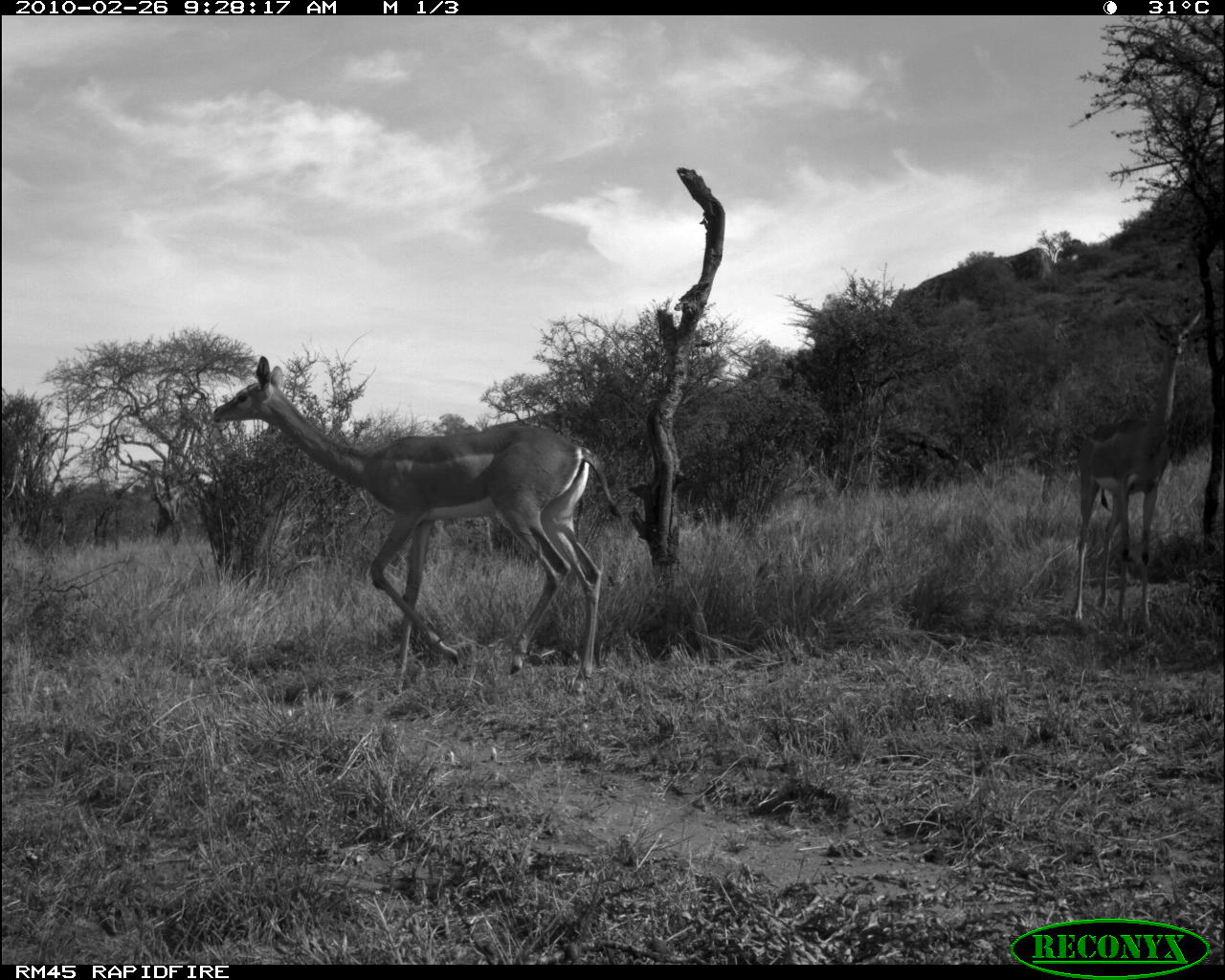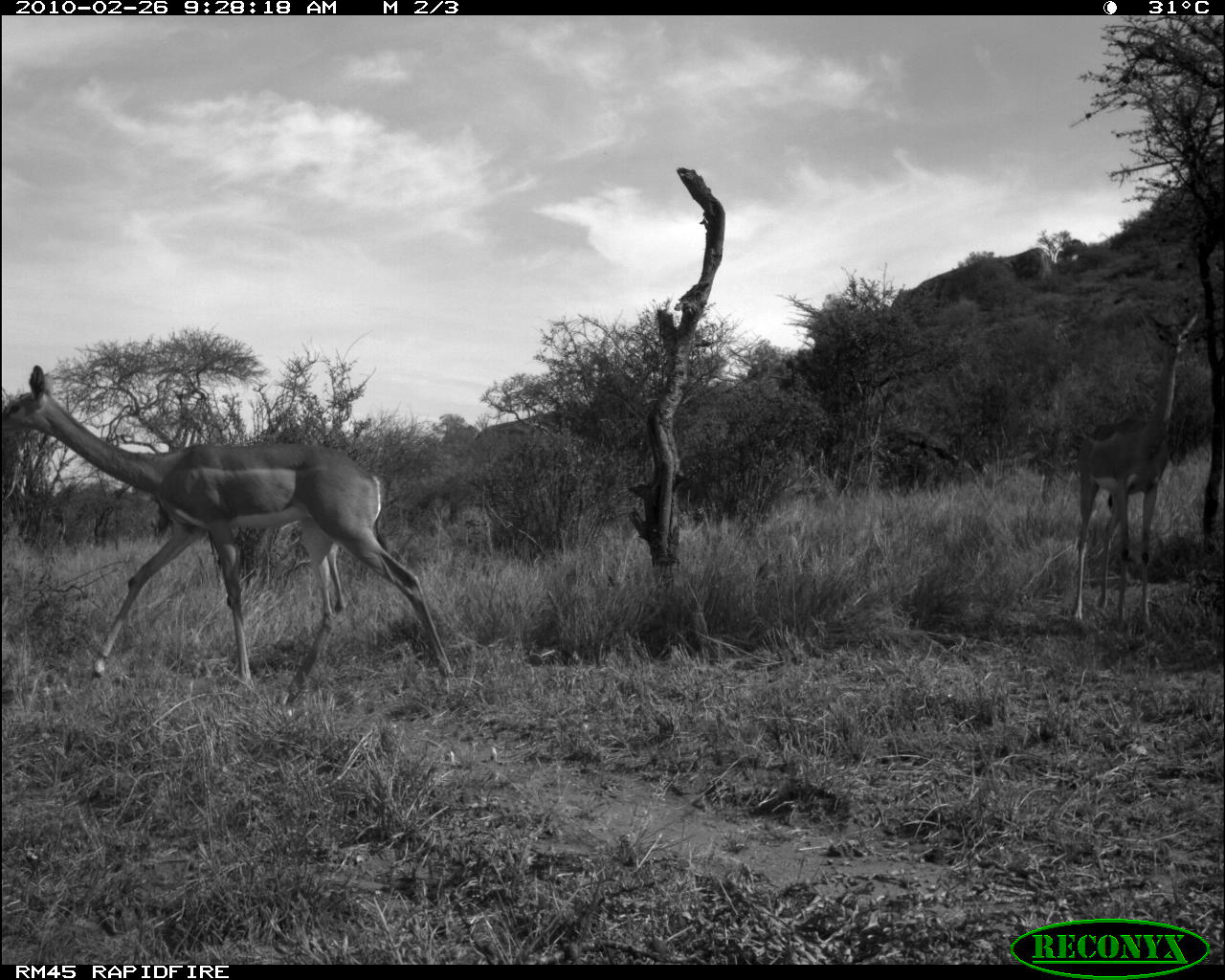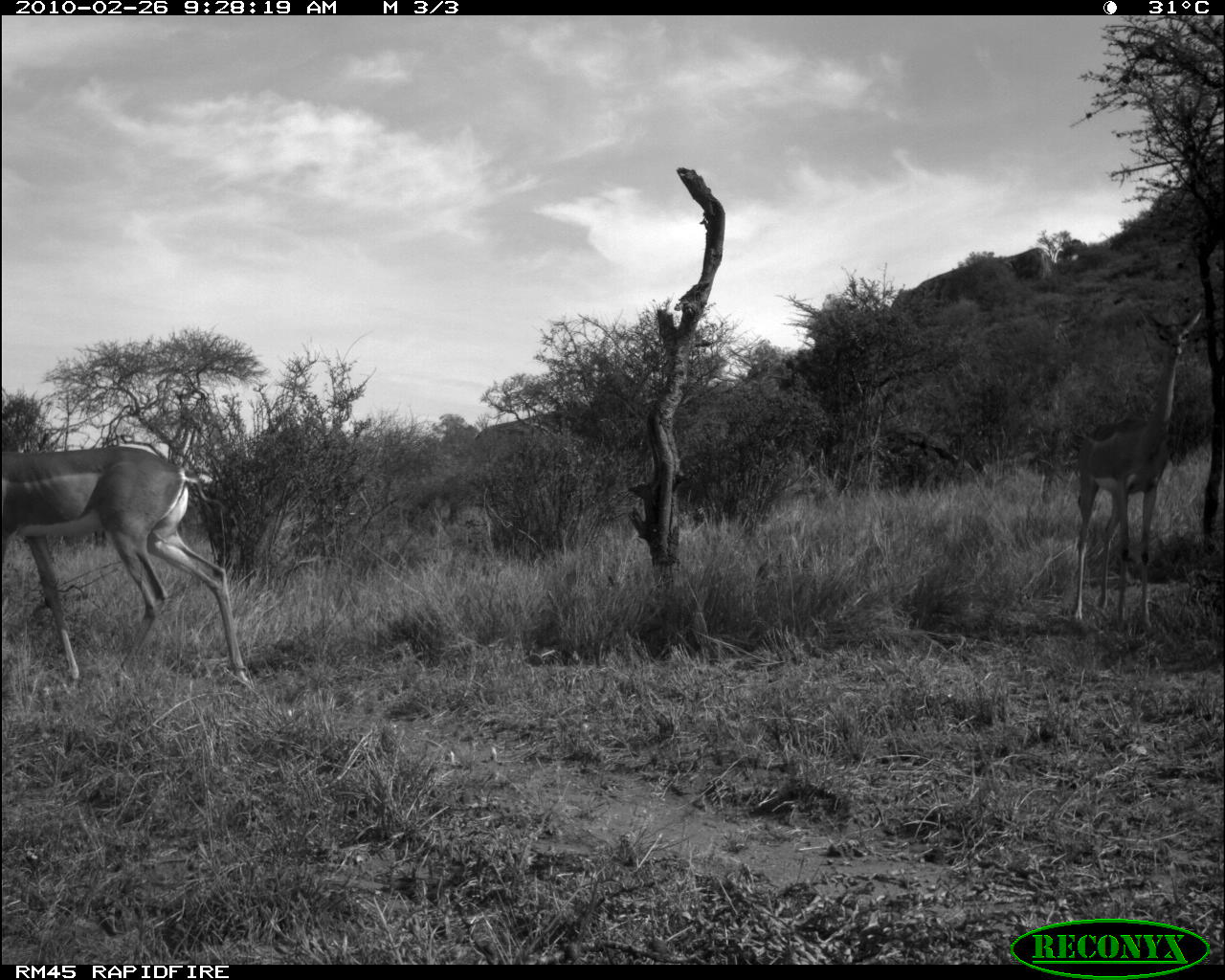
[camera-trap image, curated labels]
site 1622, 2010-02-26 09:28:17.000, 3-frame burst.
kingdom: Animalia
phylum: Chordata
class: Mammalia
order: Artiodactyla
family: Bovidae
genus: Litocranius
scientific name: Litocranius walleri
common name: gerenuk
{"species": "Litocranius walleri (gerenuk)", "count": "2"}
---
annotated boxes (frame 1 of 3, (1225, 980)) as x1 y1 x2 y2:
litocranius walleri: 207 354 626 697; 1068 303 1204 632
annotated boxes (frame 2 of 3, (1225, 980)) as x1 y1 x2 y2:
litocranius walleri: 1 360 454 710; 1068 303 1201 635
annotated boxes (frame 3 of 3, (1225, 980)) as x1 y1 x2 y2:
litocranius walleri: 0 443 252 691; 1068 300 1205 633